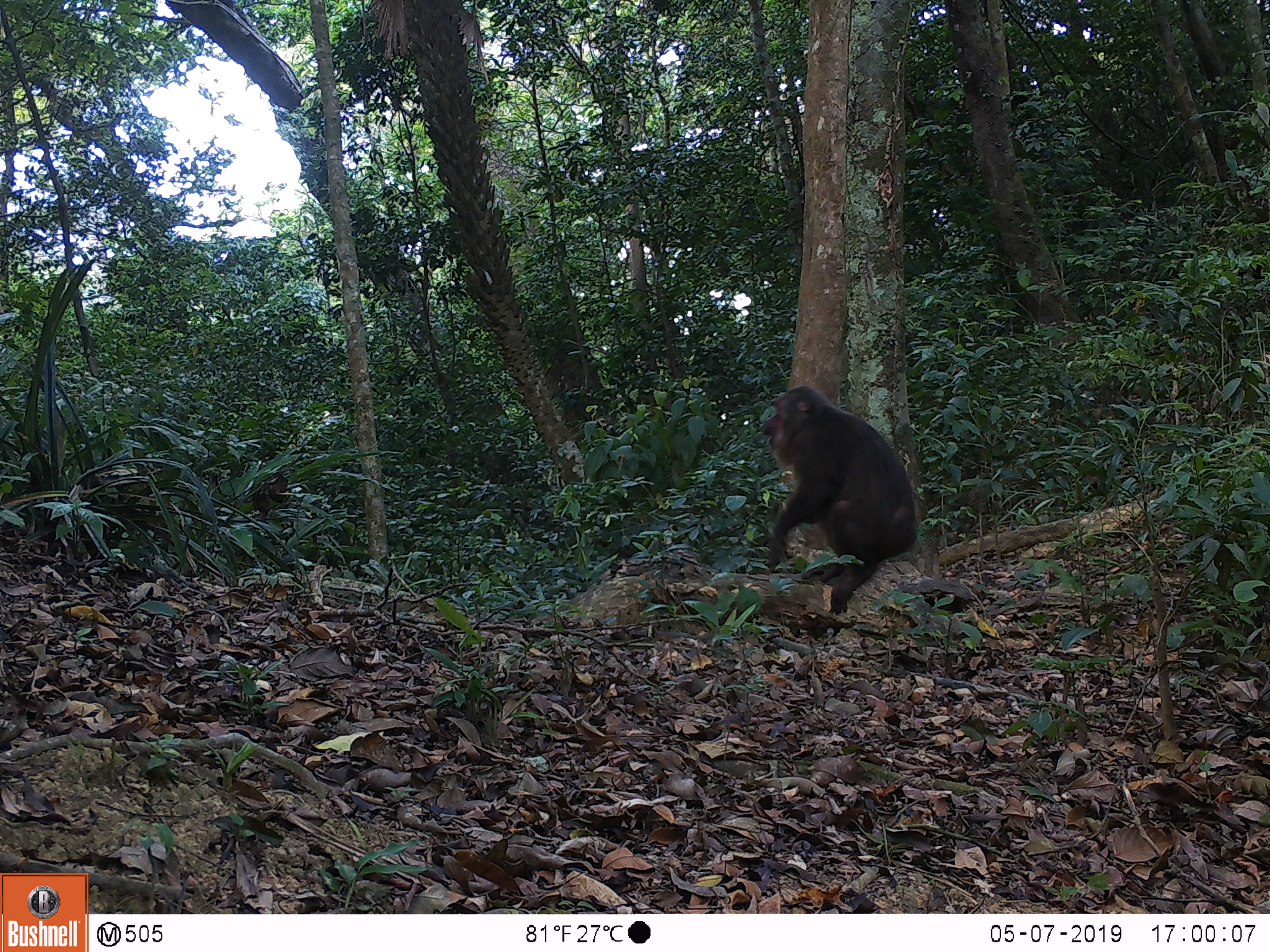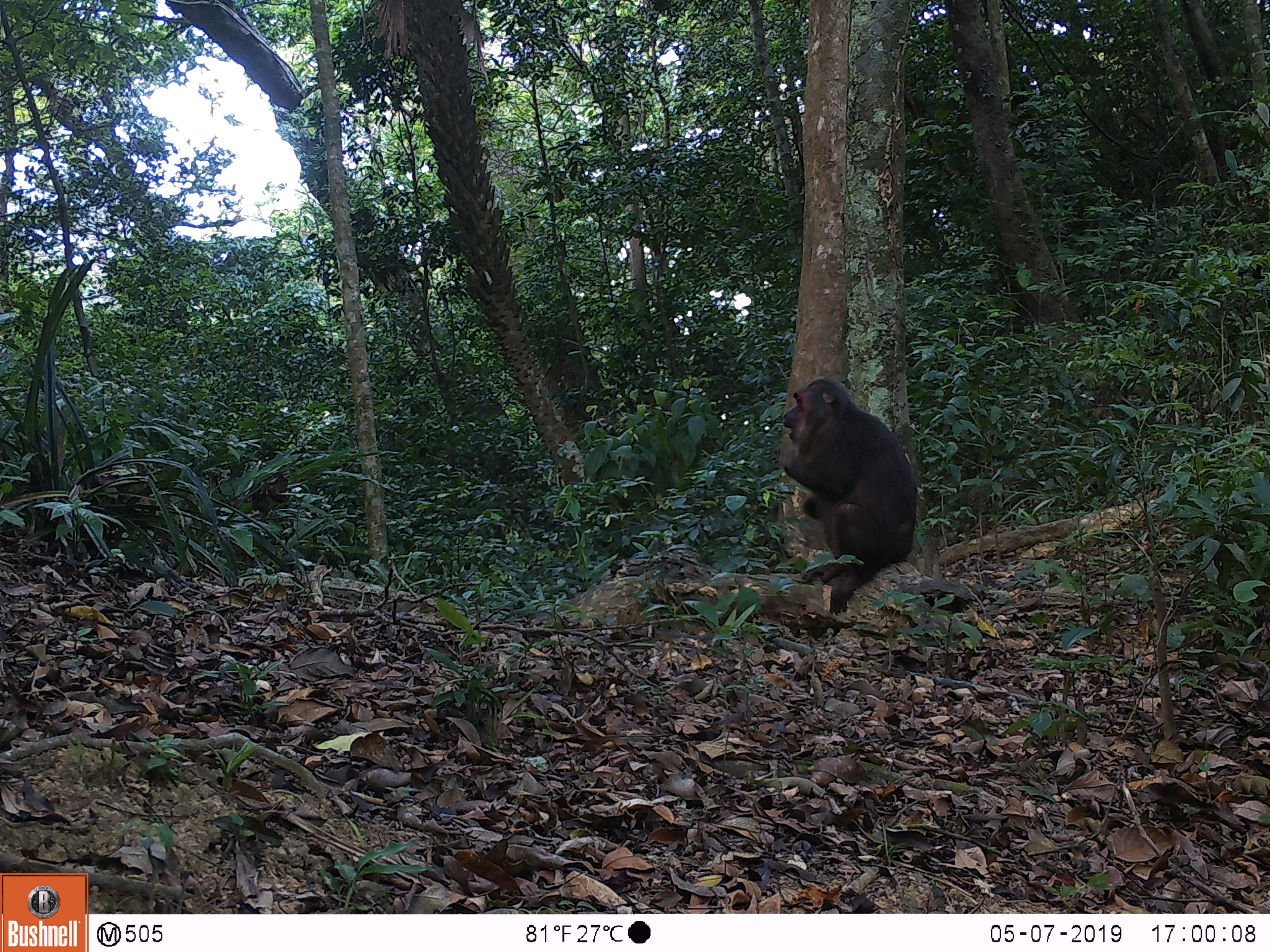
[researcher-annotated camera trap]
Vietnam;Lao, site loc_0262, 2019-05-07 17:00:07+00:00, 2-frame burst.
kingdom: Animalia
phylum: Chordata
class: Mammalia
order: Primates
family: Cercopithecidae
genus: Macaca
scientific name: Macaca arctoides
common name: stump-tailed macaque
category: stump tailed macaque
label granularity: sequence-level